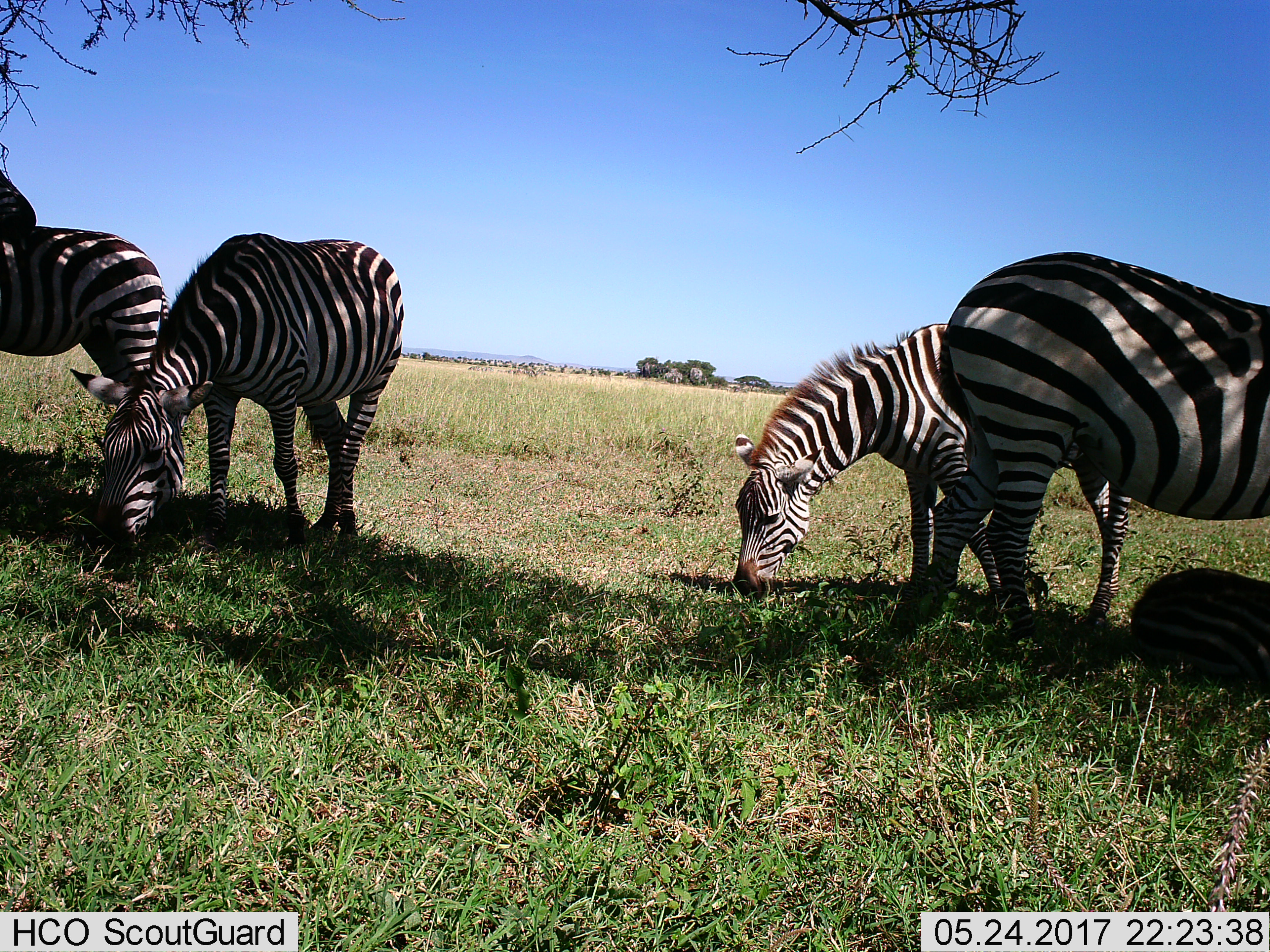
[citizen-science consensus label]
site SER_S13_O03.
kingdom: Animalia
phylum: Chordata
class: Mammalia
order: Perissodactyla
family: Equidae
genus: Equus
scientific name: Equus quagga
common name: plains zebra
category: zebraplains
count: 5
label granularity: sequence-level